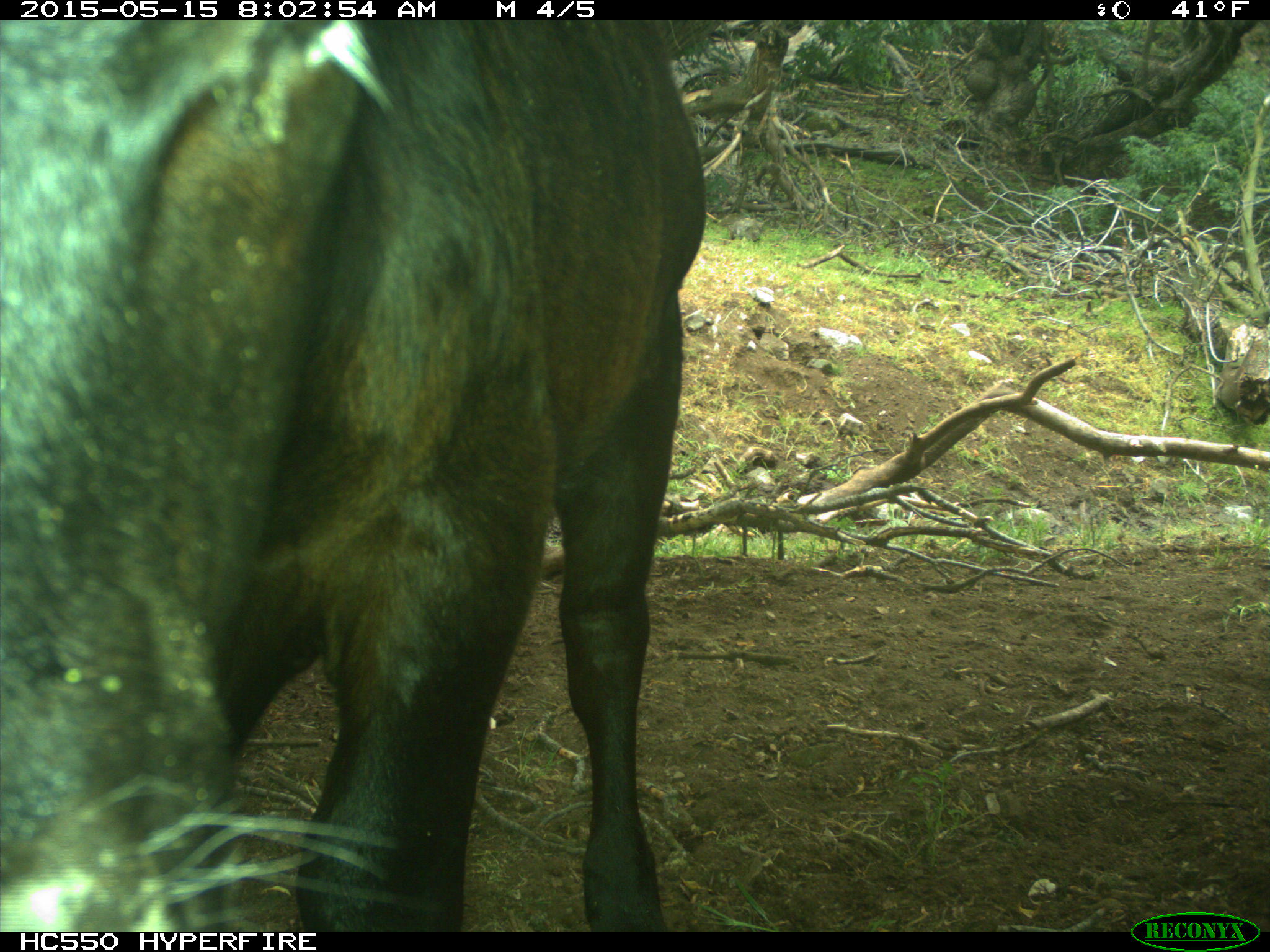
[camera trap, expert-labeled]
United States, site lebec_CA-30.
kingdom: Animalia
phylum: Chordata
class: Mammalia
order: Artiodactyla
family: Bovidae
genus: Bos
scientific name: Bos taurus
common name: domestic cow